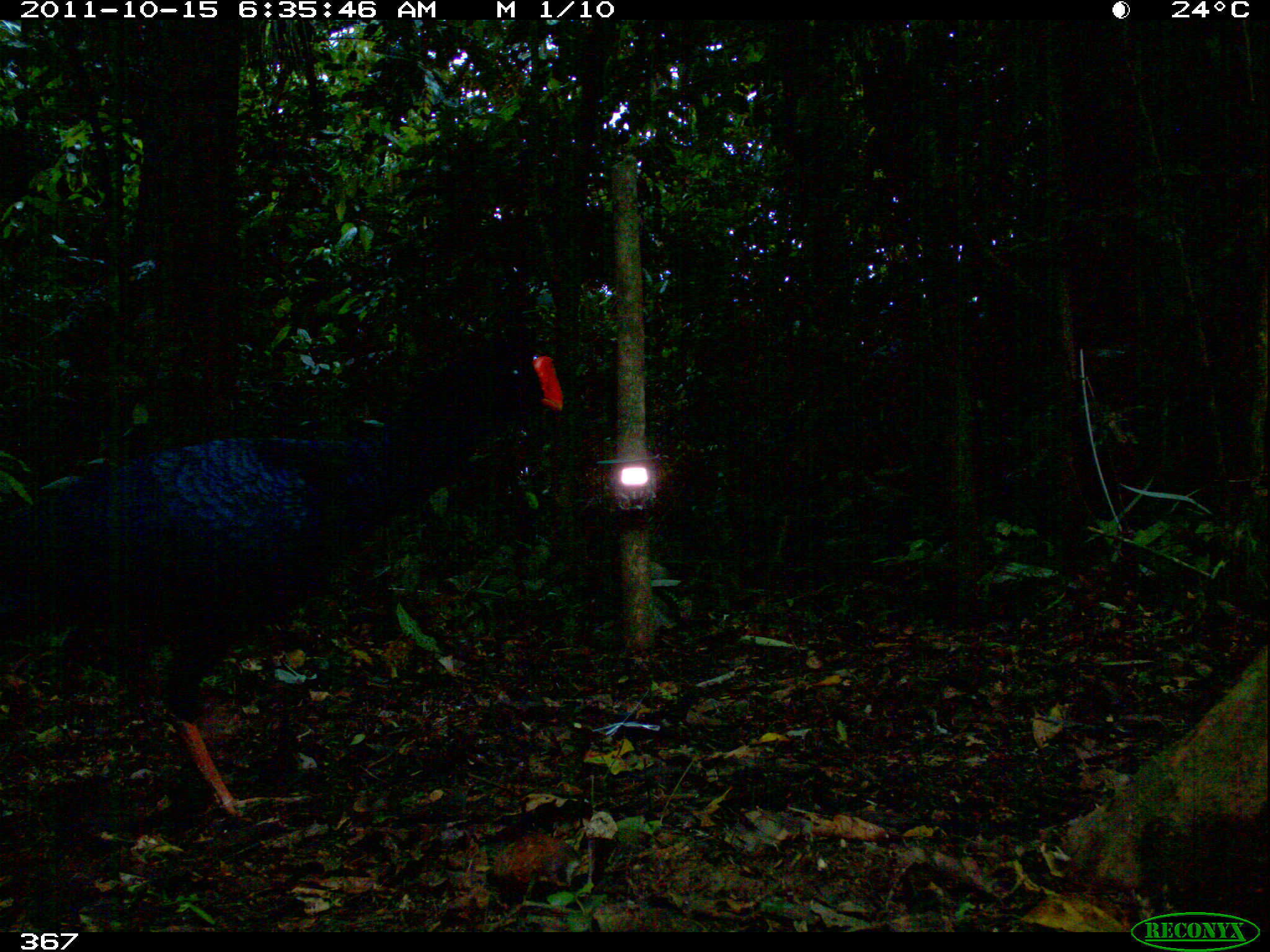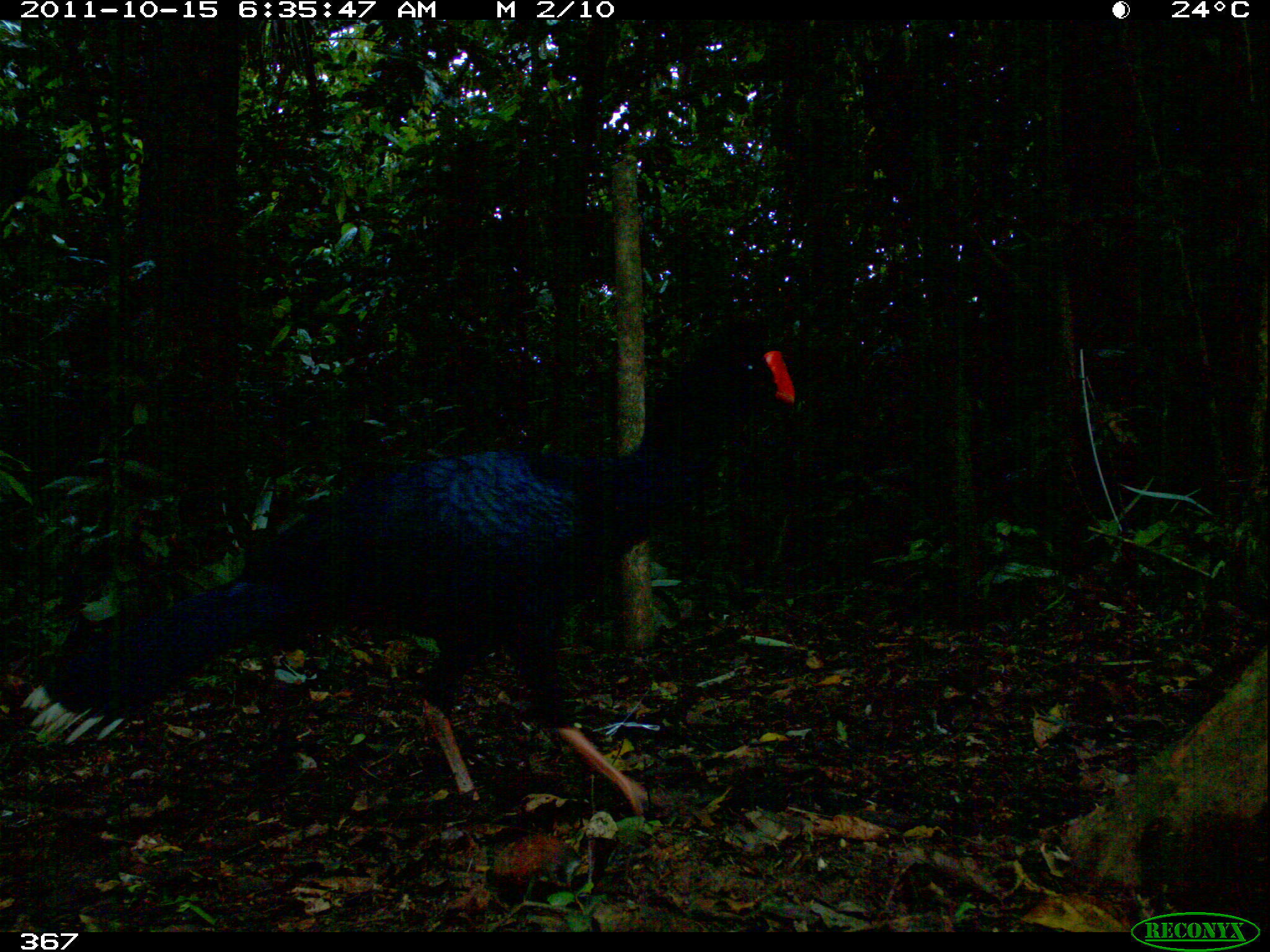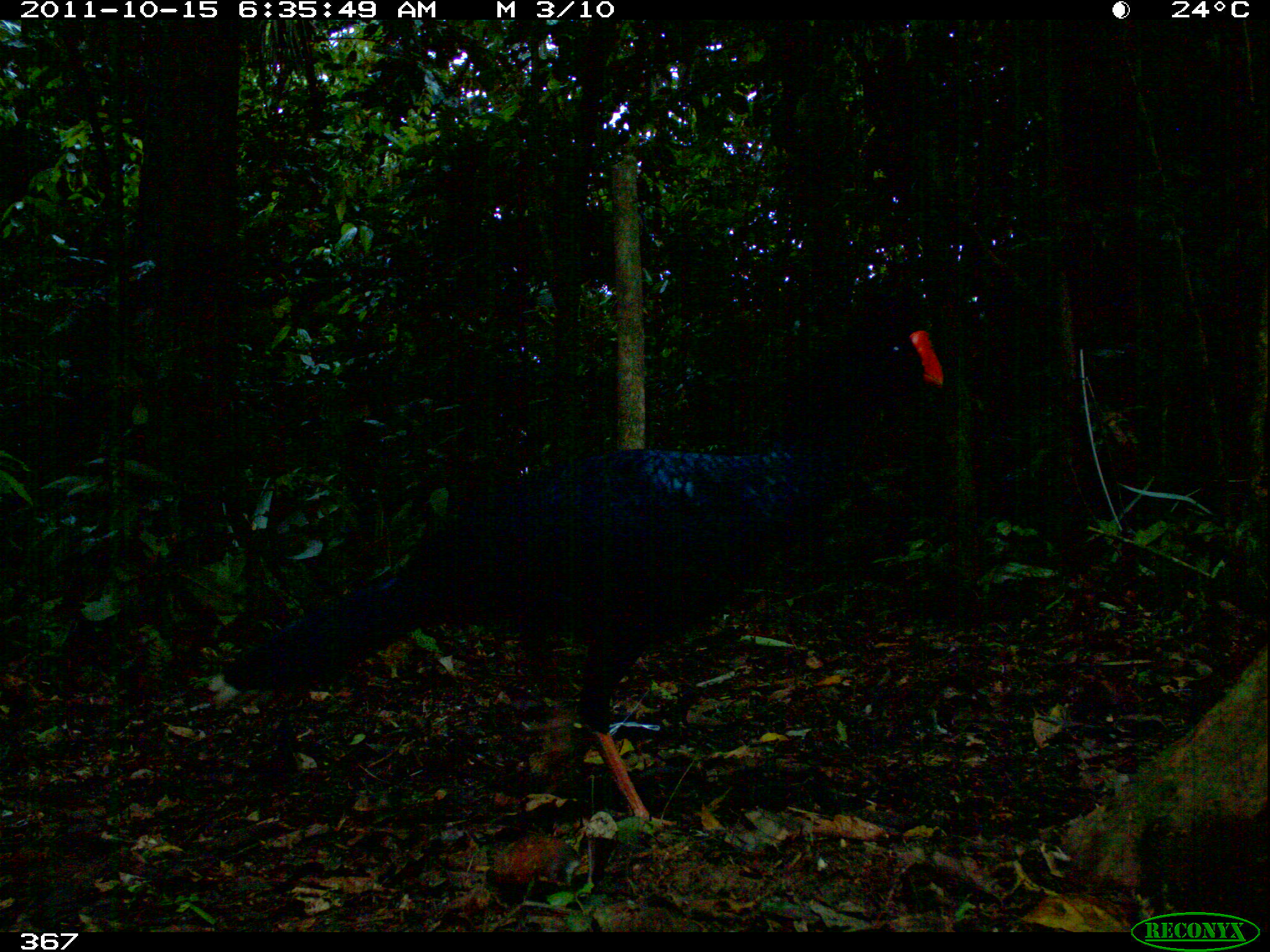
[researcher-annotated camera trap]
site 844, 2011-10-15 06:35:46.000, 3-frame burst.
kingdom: Animalia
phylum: Chordata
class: Aves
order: Galliformes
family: Cracidae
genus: Mitu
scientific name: Mitu tuberosum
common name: razor-billed curassow